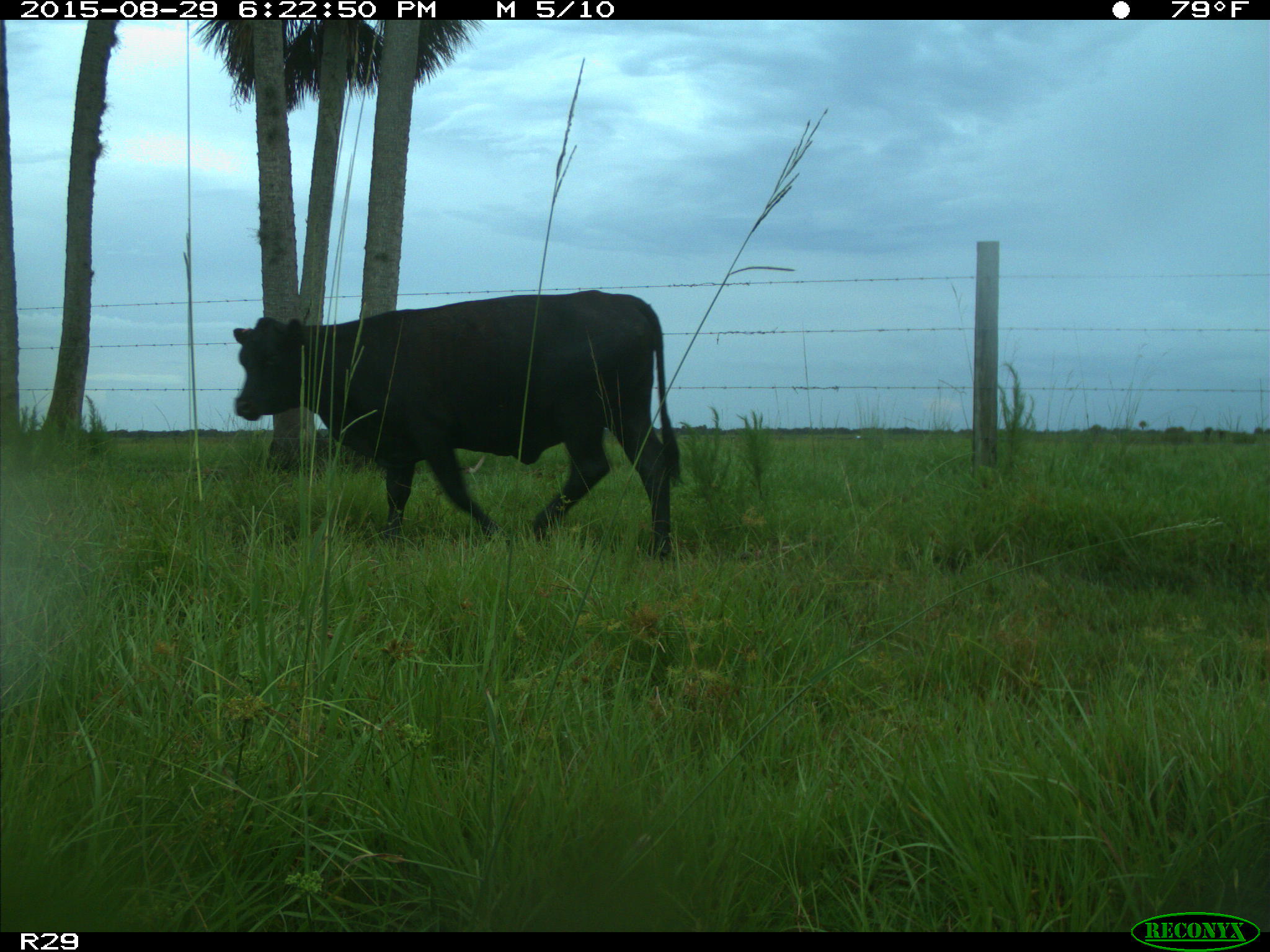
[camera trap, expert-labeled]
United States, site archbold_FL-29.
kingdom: Animalia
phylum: Chordata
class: Mammalia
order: Artiodactyla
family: Bovidae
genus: Bos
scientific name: Bos taurus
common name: domestic cow